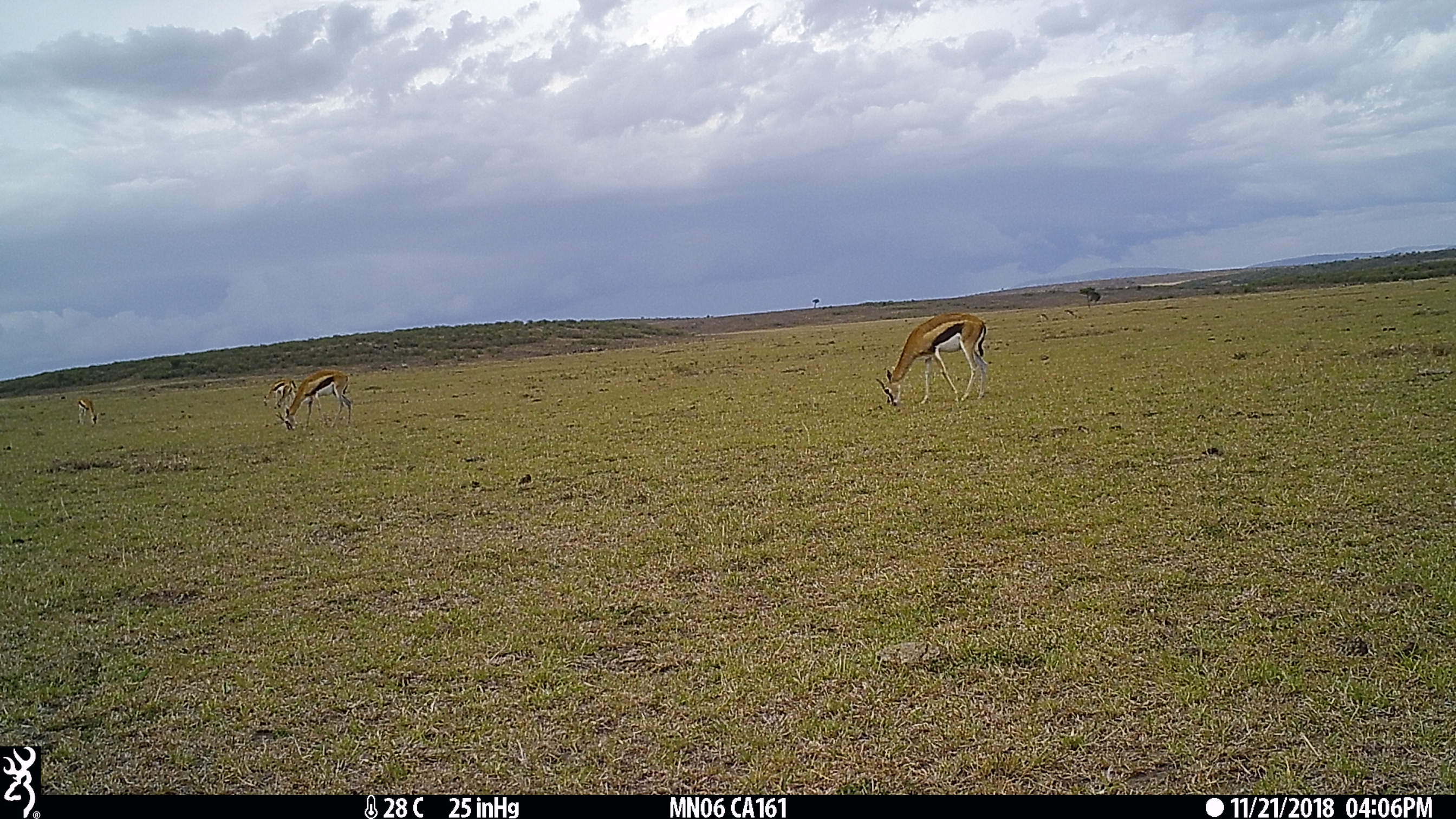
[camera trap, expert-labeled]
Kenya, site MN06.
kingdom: Animalia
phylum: Chordata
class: Mammalia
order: Artiodactyla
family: Bovidae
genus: Eudorcas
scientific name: Eudorcas thomsonii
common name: thomon's gazelle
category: gazelle thomsons